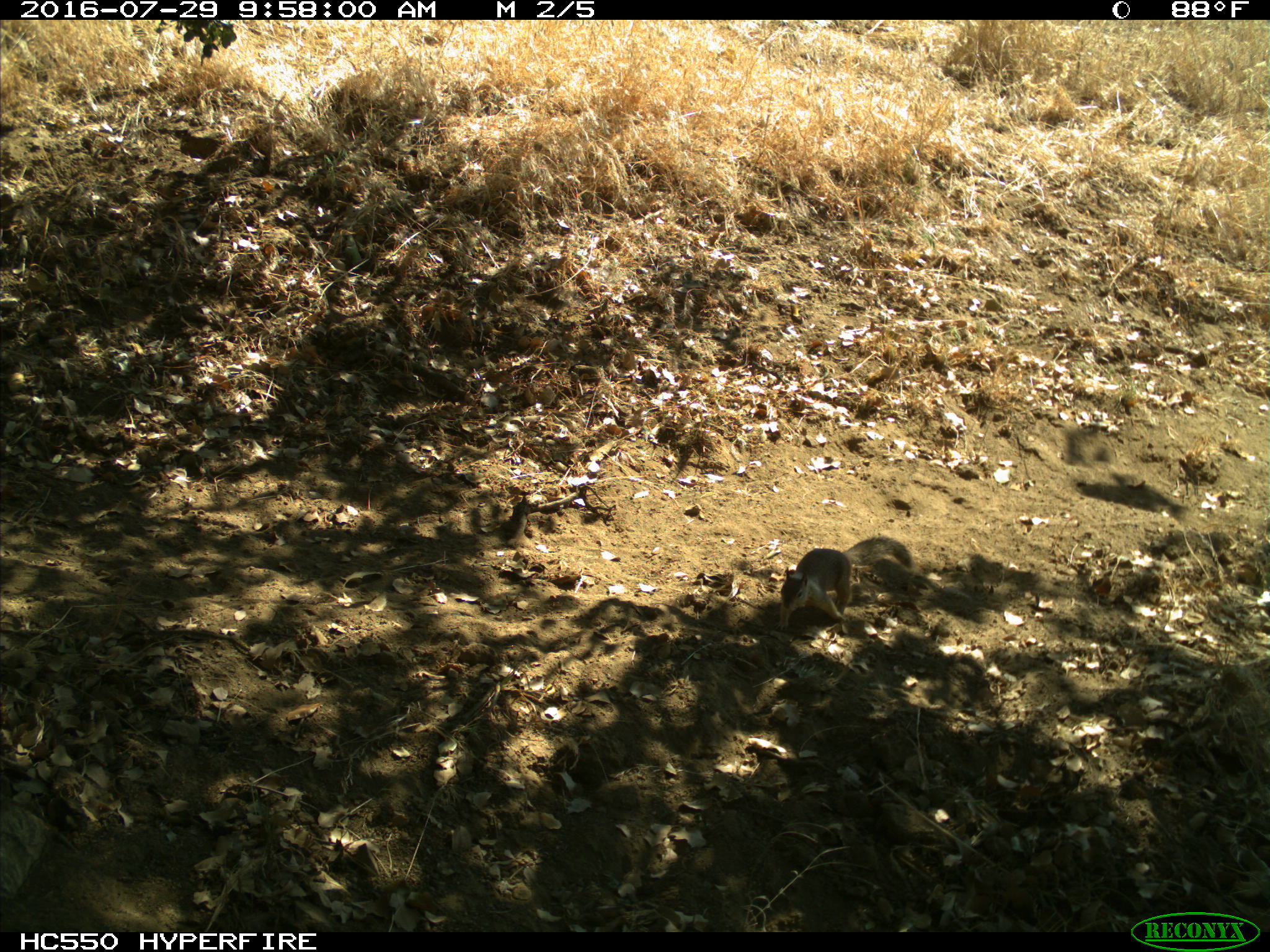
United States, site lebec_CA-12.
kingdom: Animalia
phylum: Chordata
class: Mammalia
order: Rodentia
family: Sciuridae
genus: Otospermophilus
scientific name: Otospermophilus beecheyi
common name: california ground squirrel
Otospermophilus beecheyi (california ground squirrel).